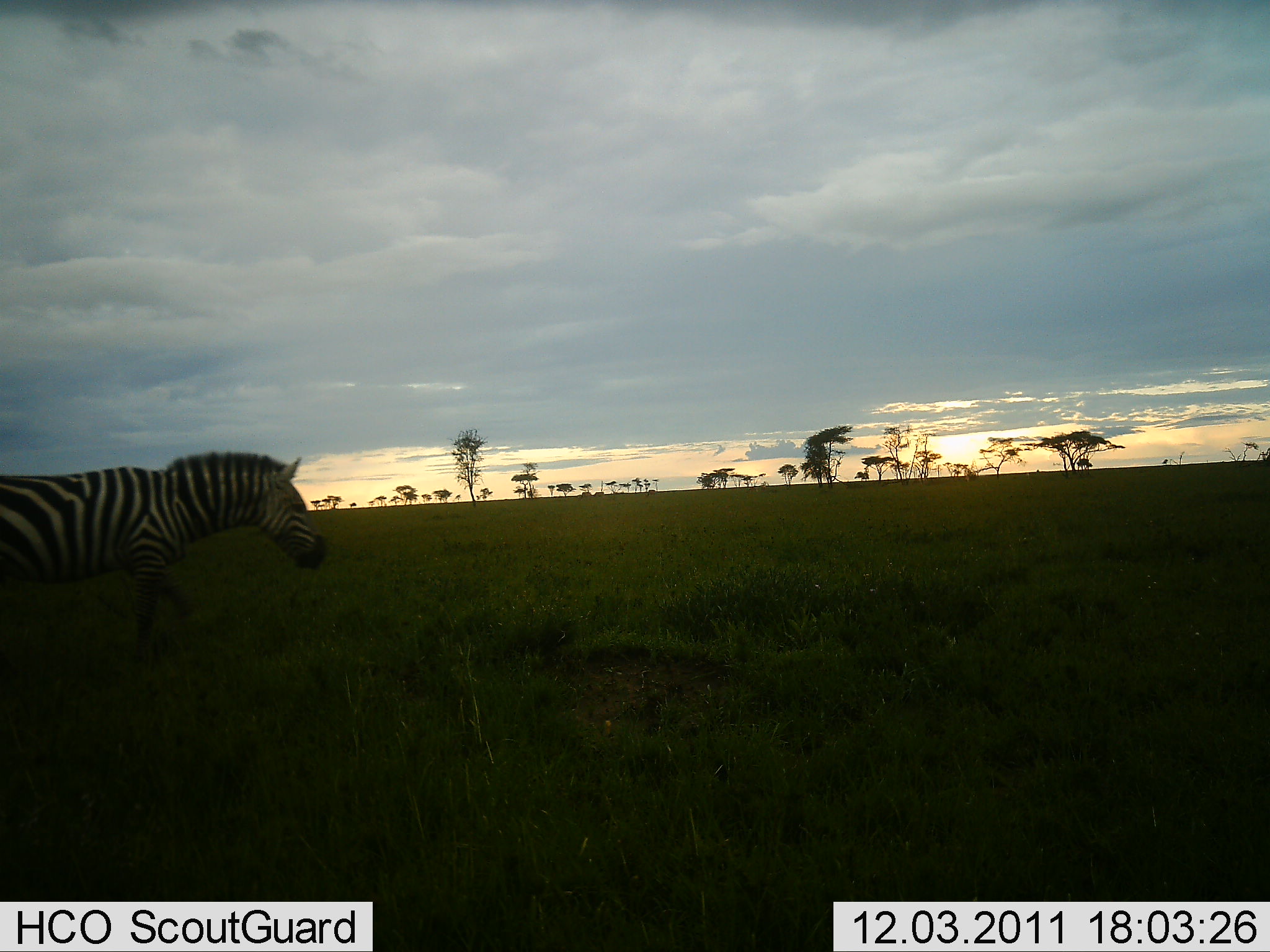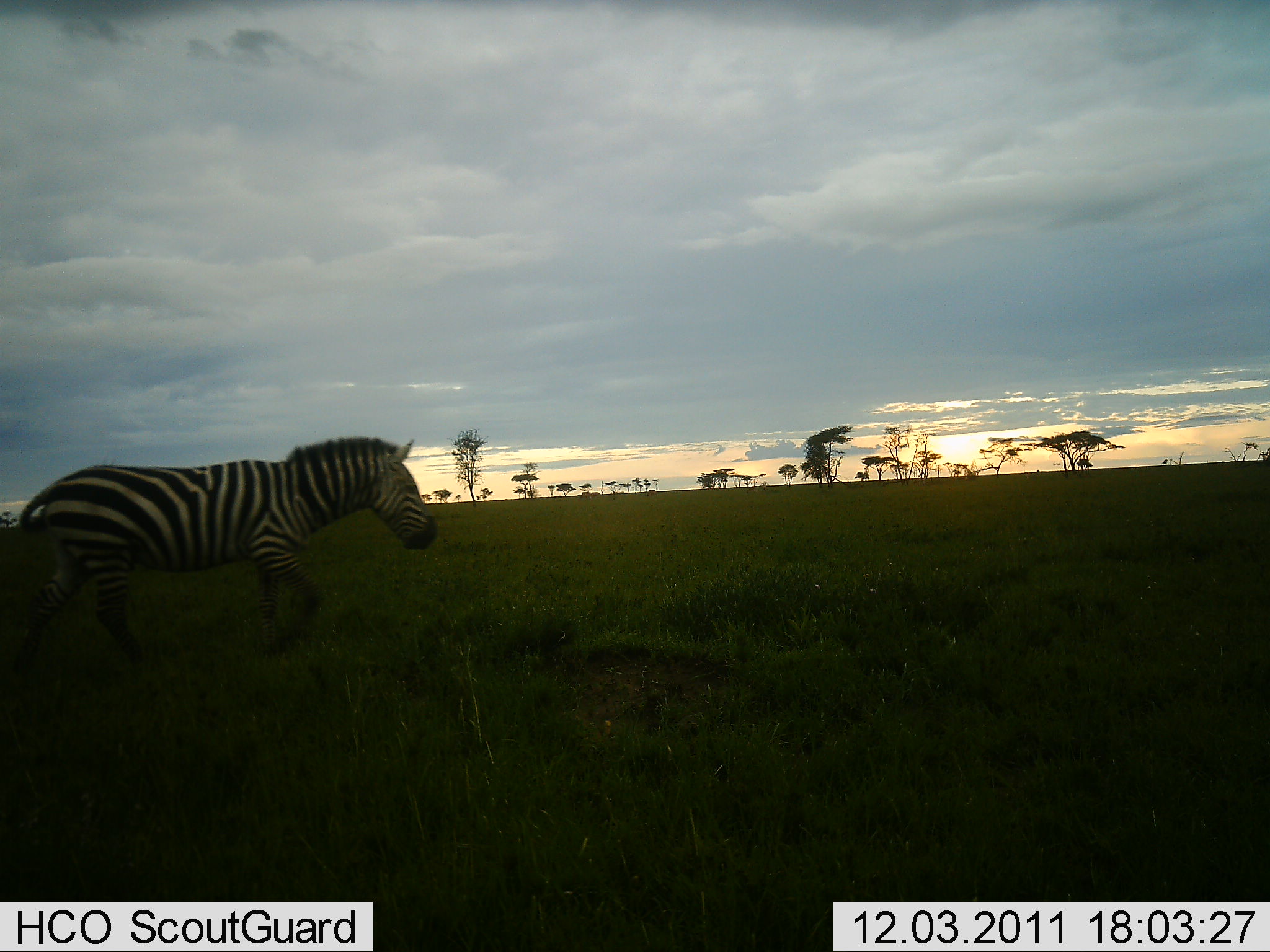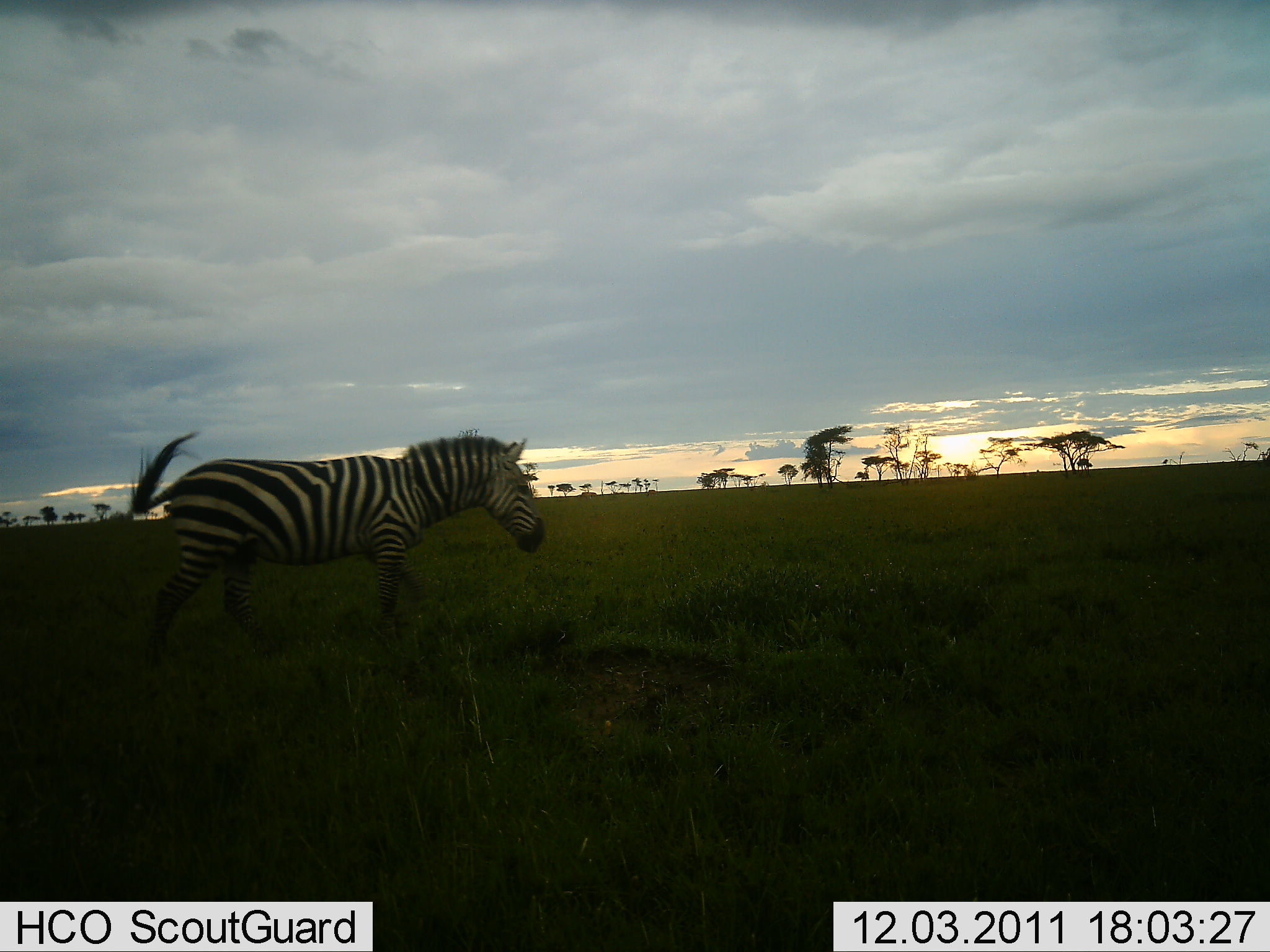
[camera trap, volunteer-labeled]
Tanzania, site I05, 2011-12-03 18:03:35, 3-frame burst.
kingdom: Animalia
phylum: Chordata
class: Mammalia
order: Perissodactyla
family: Equidae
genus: Equus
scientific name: Equus quagga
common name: plains zebra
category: zebra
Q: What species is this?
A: Zebra (plains zebra) (Equus quagga).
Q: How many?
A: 1.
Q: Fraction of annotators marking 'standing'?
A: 12%.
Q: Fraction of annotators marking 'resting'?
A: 0%.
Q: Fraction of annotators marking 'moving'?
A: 100%.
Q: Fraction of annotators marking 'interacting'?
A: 0%.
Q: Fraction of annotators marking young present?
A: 0%.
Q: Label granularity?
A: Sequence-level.